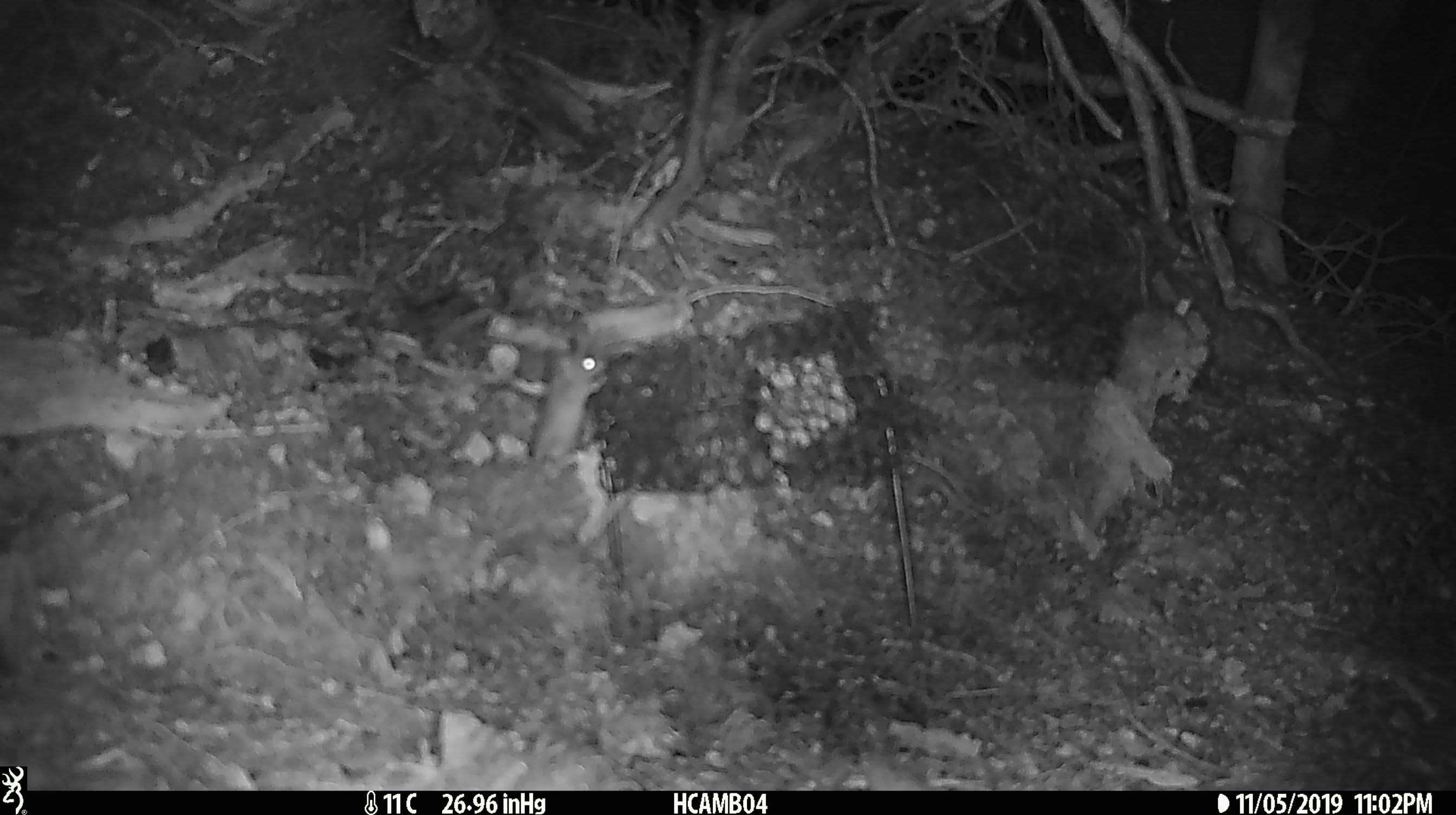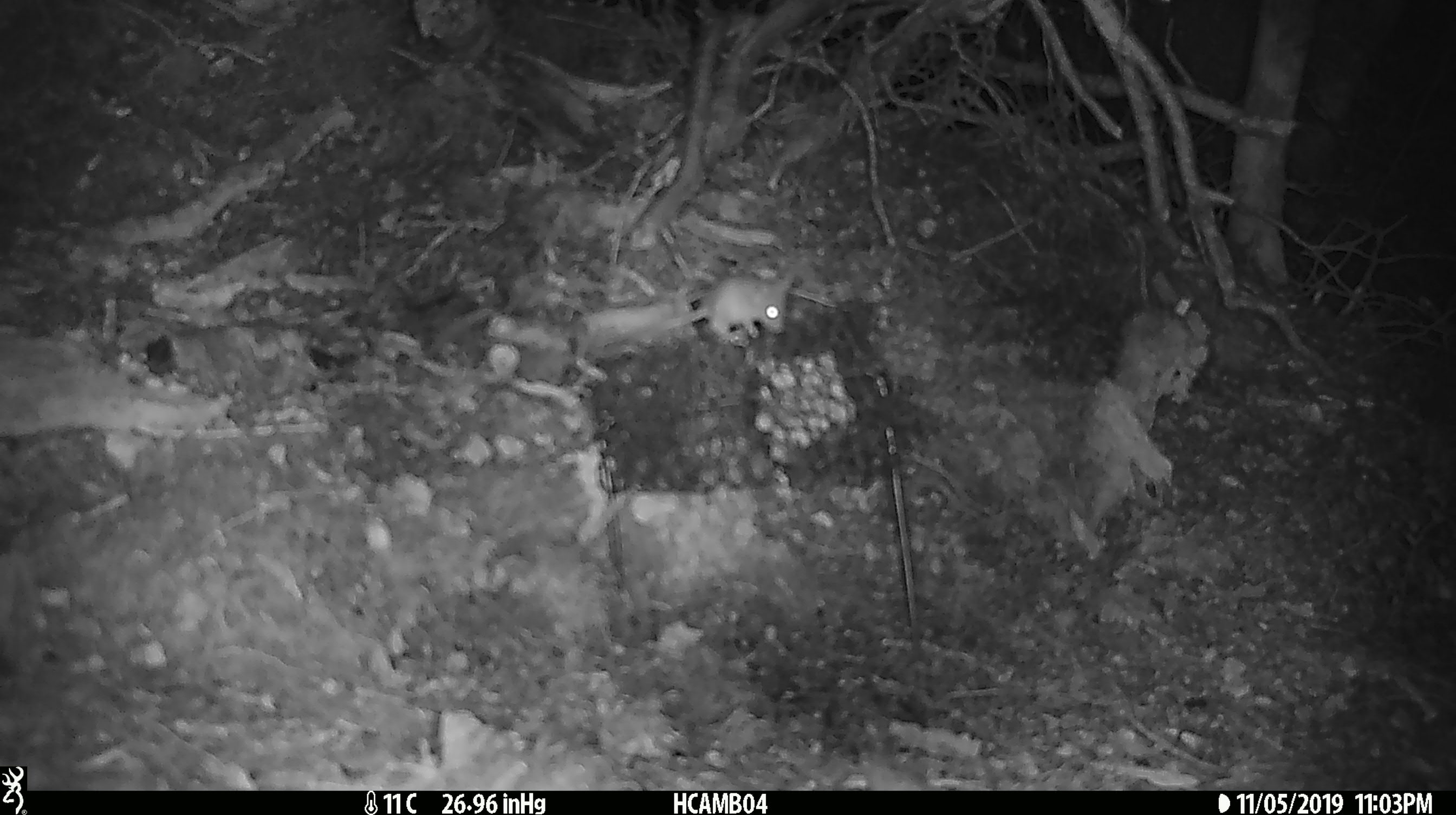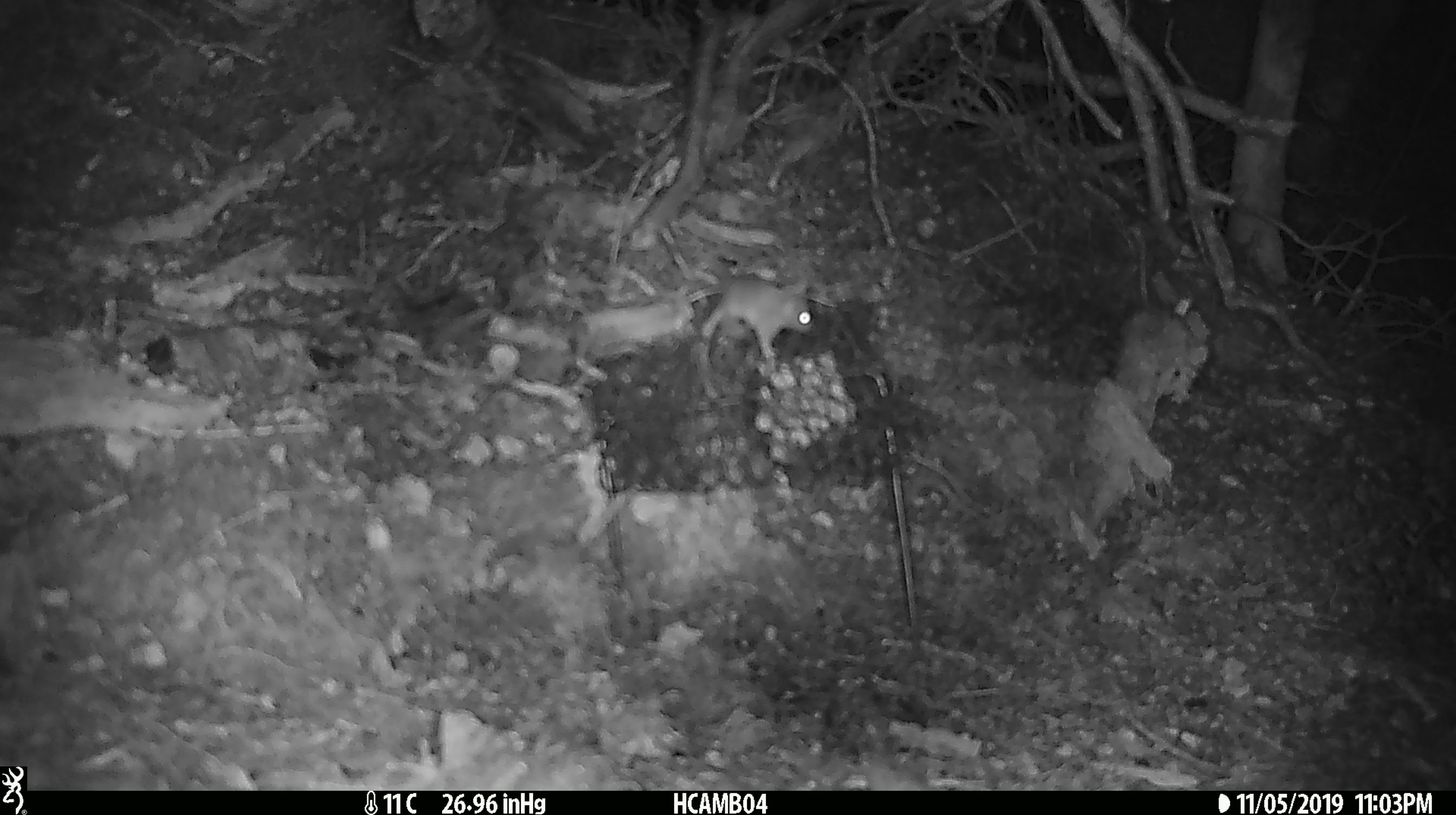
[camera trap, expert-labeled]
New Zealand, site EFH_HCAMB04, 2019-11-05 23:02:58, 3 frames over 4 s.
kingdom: Animalia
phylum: Chordata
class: Mammalia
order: Rodentia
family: Muridae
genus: Mus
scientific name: Mus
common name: mouse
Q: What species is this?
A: Mouse (Mus).